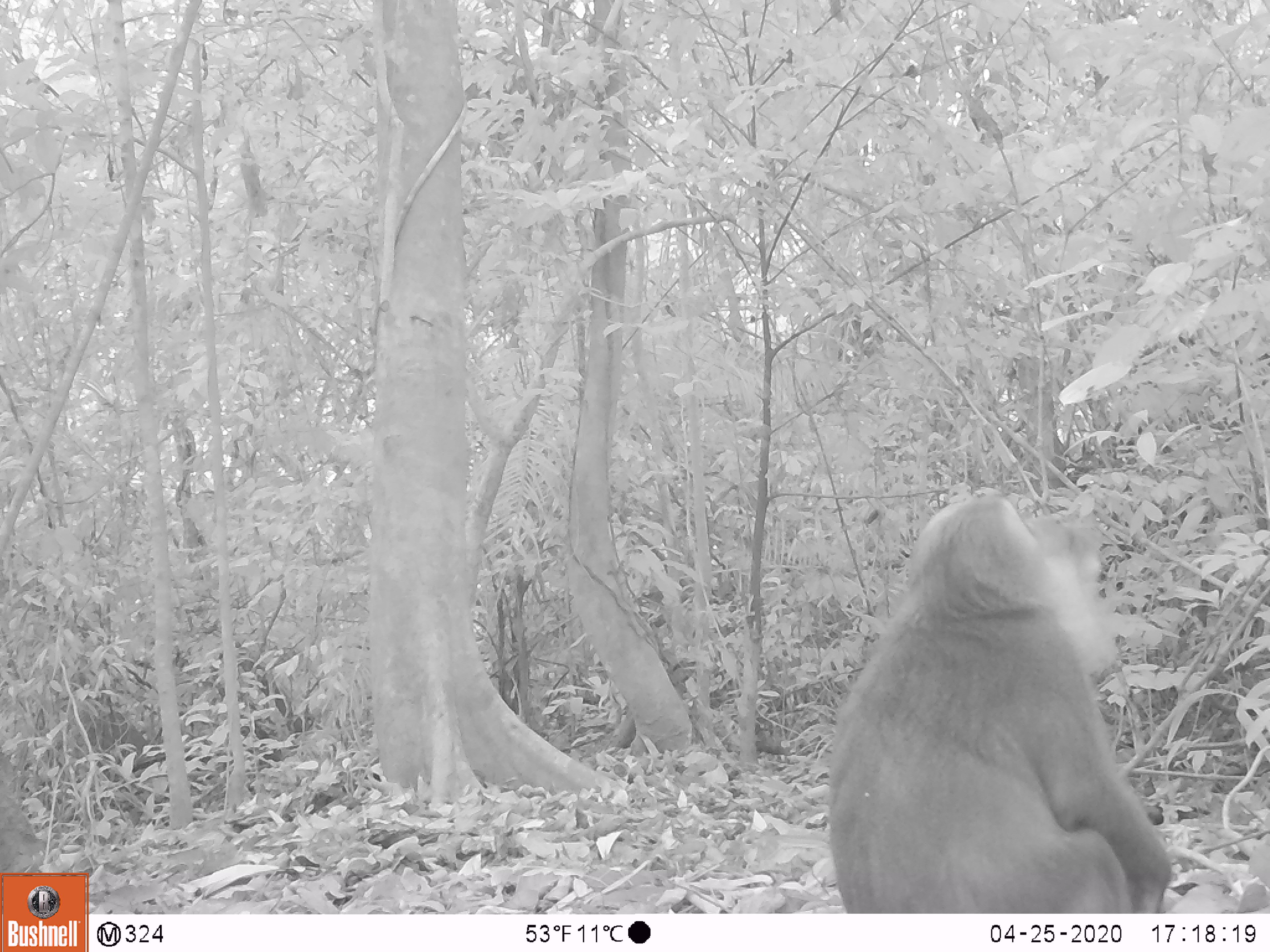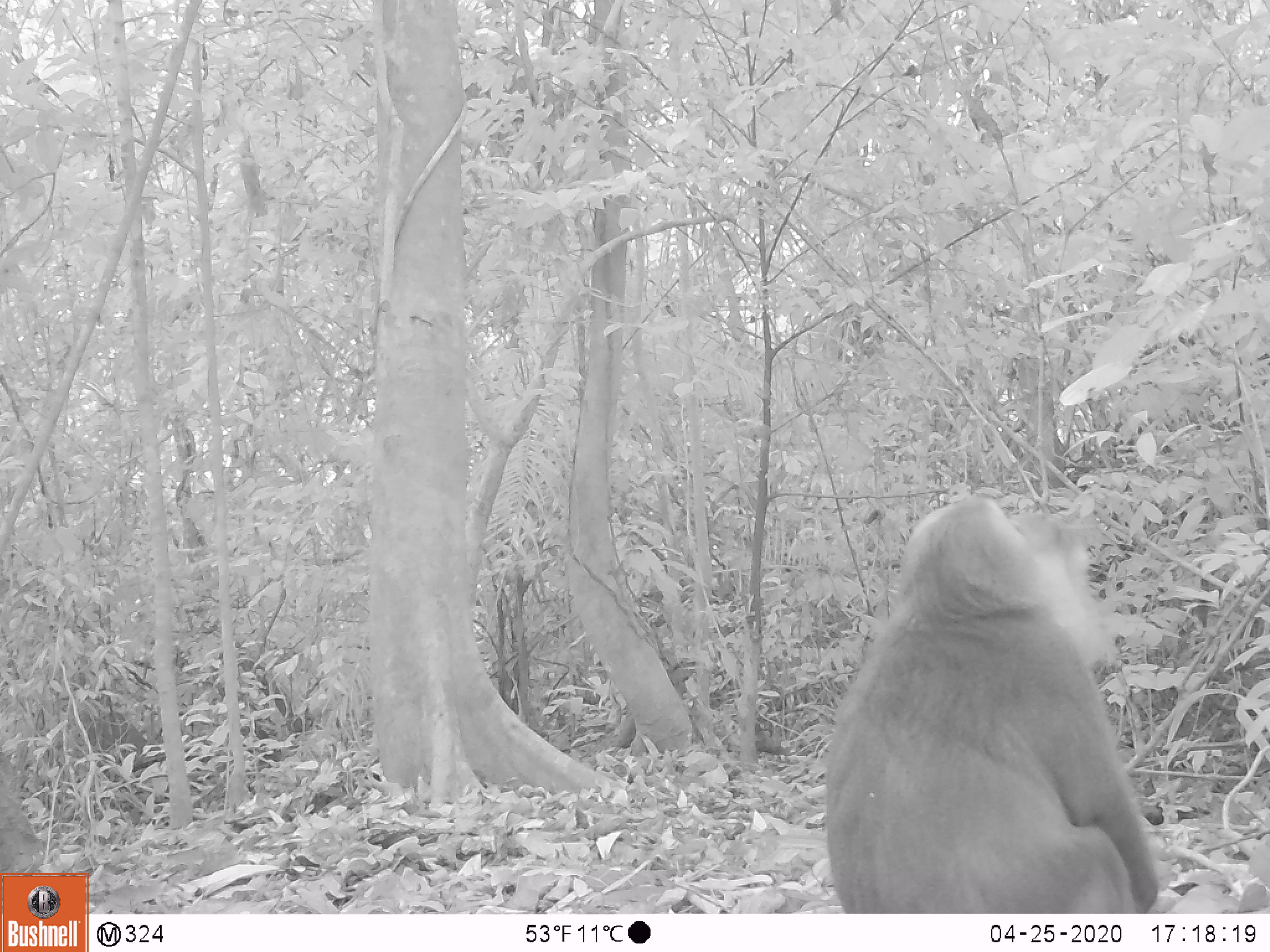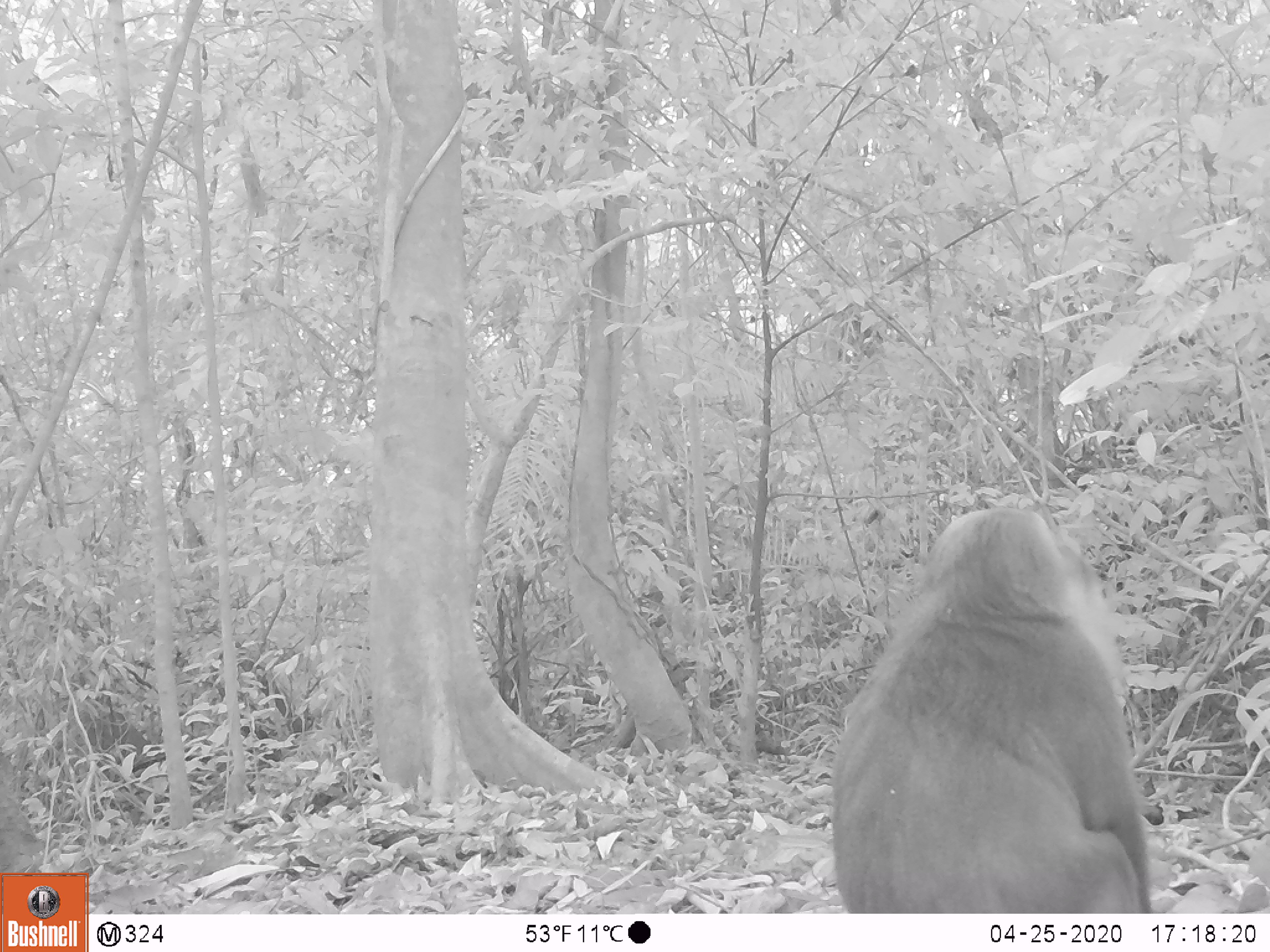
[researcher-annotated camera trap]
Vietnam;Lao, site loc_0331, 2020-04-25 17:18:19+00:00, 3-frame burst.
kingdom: Animalia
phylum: Chordata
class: Mammalia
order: Primates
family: Cercopithecidae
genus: Macaca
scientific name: Macaca arctoides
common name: stump-tailed macaque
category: stump tailed macaque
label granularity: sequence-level